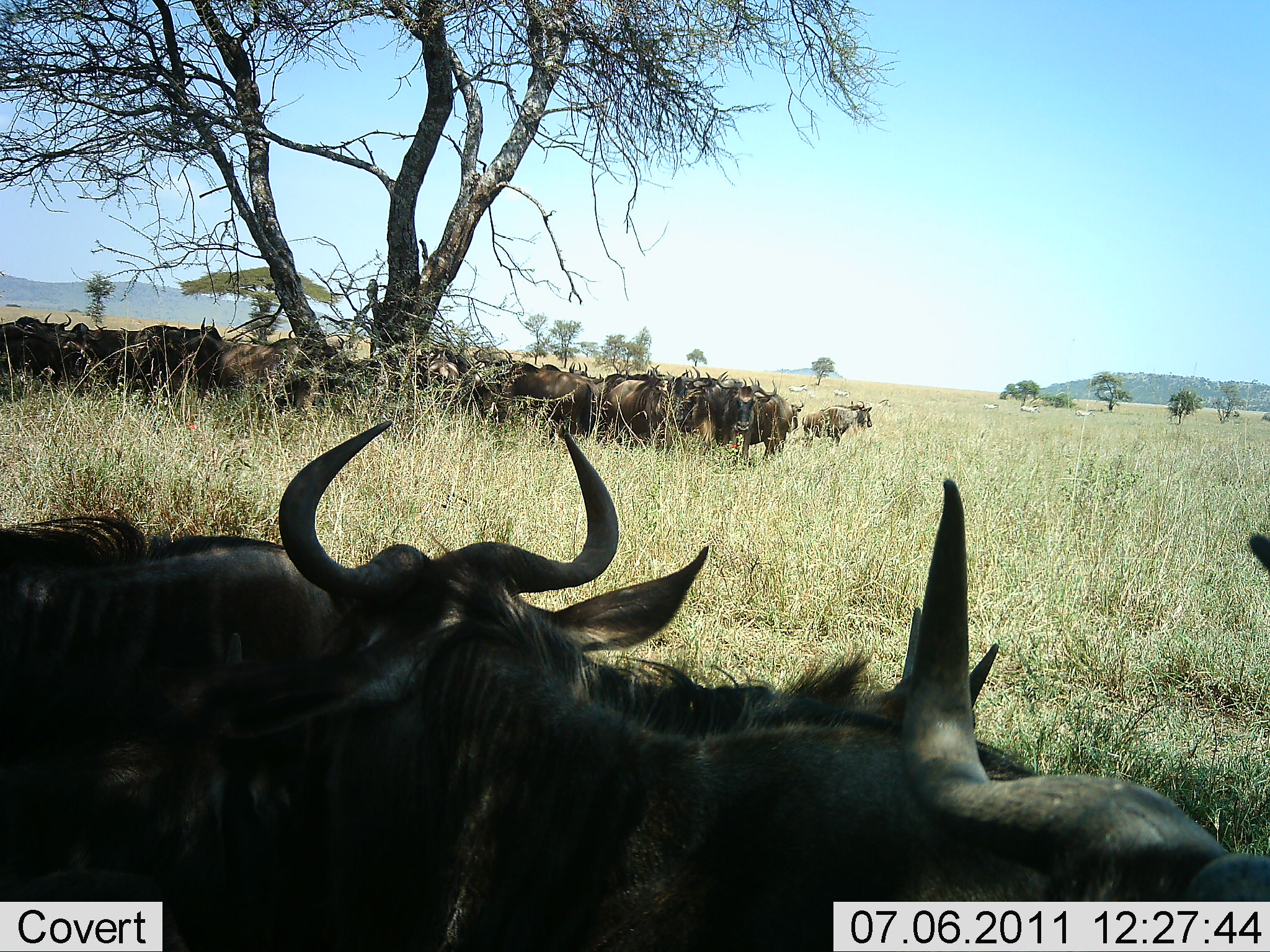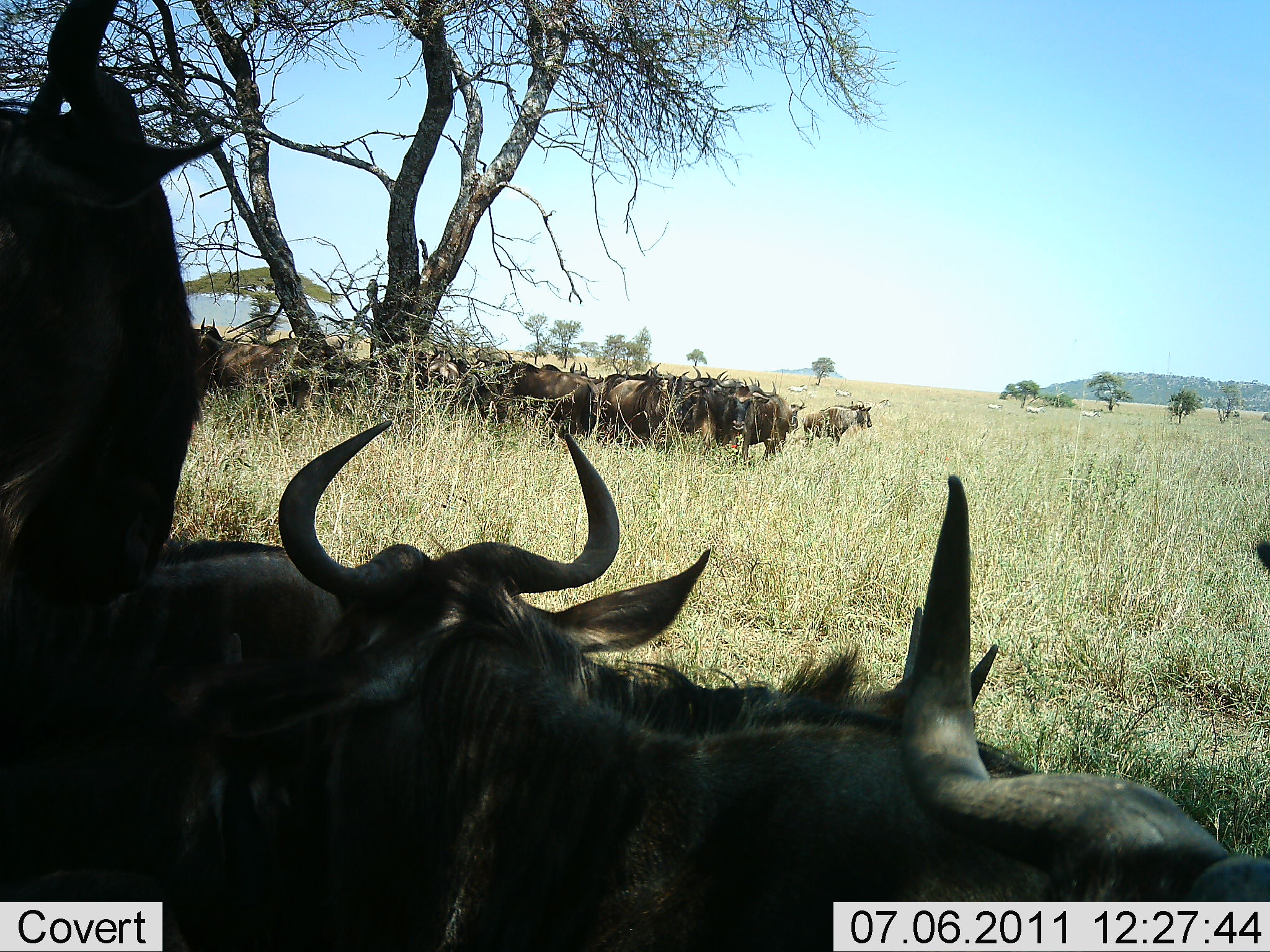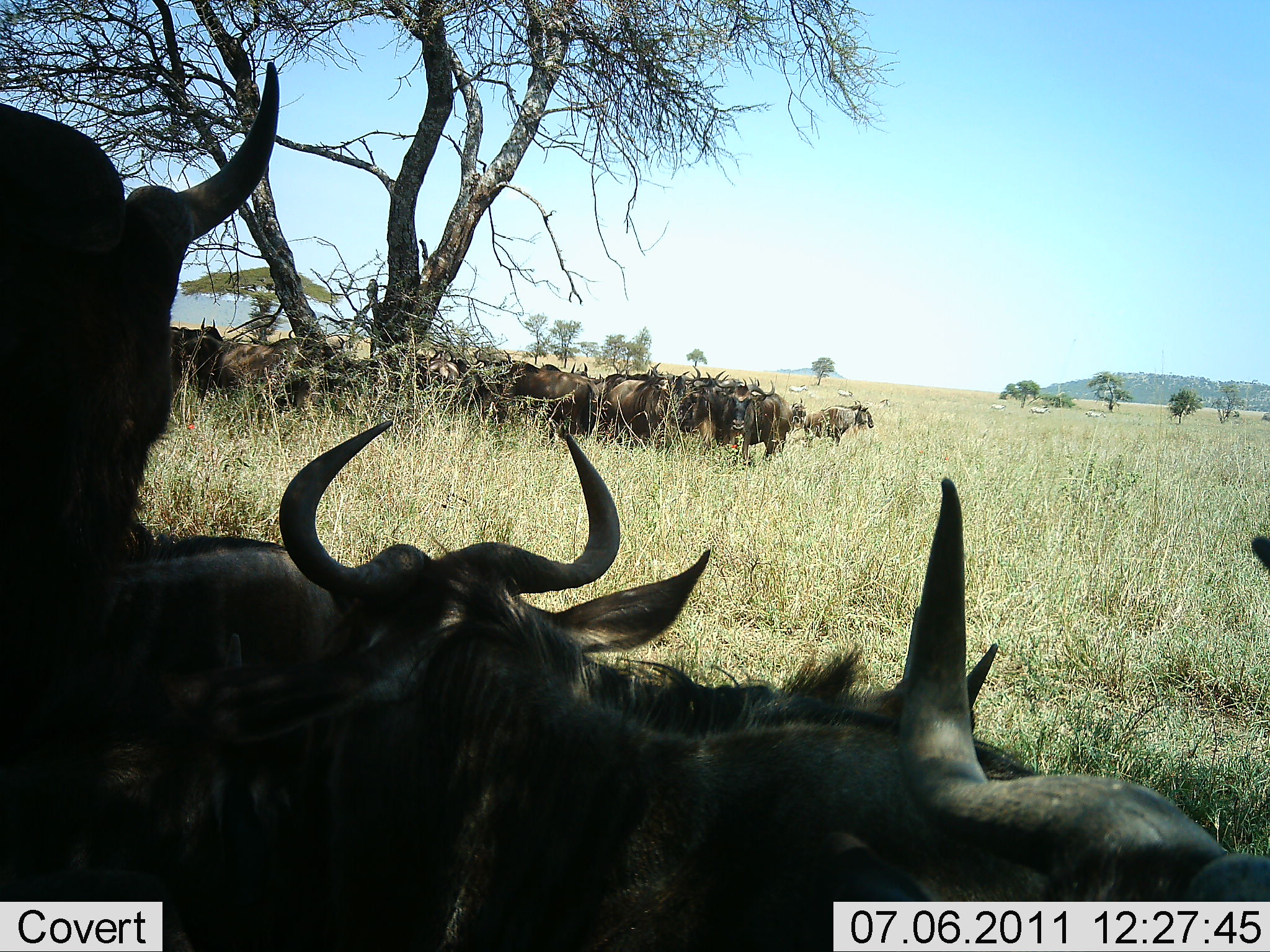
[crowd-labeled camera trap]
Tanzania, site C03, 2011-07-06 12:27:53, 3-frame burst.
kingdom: Animalia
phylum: Chordata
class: Mammalia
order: Artiodactyla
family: Bovidae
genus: Connochaetes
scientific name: Connochaetes taurinus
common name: blue wildebeest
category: wildebeest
Wildebeest (blue wildebeest) (Connochaetes taurinus), count 11-50. Behavior (volunteer vote fractions): standing 45%, resting 64%, moving 36%, interacting 9%. Young present (vote fraction): 9%. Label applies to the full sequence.